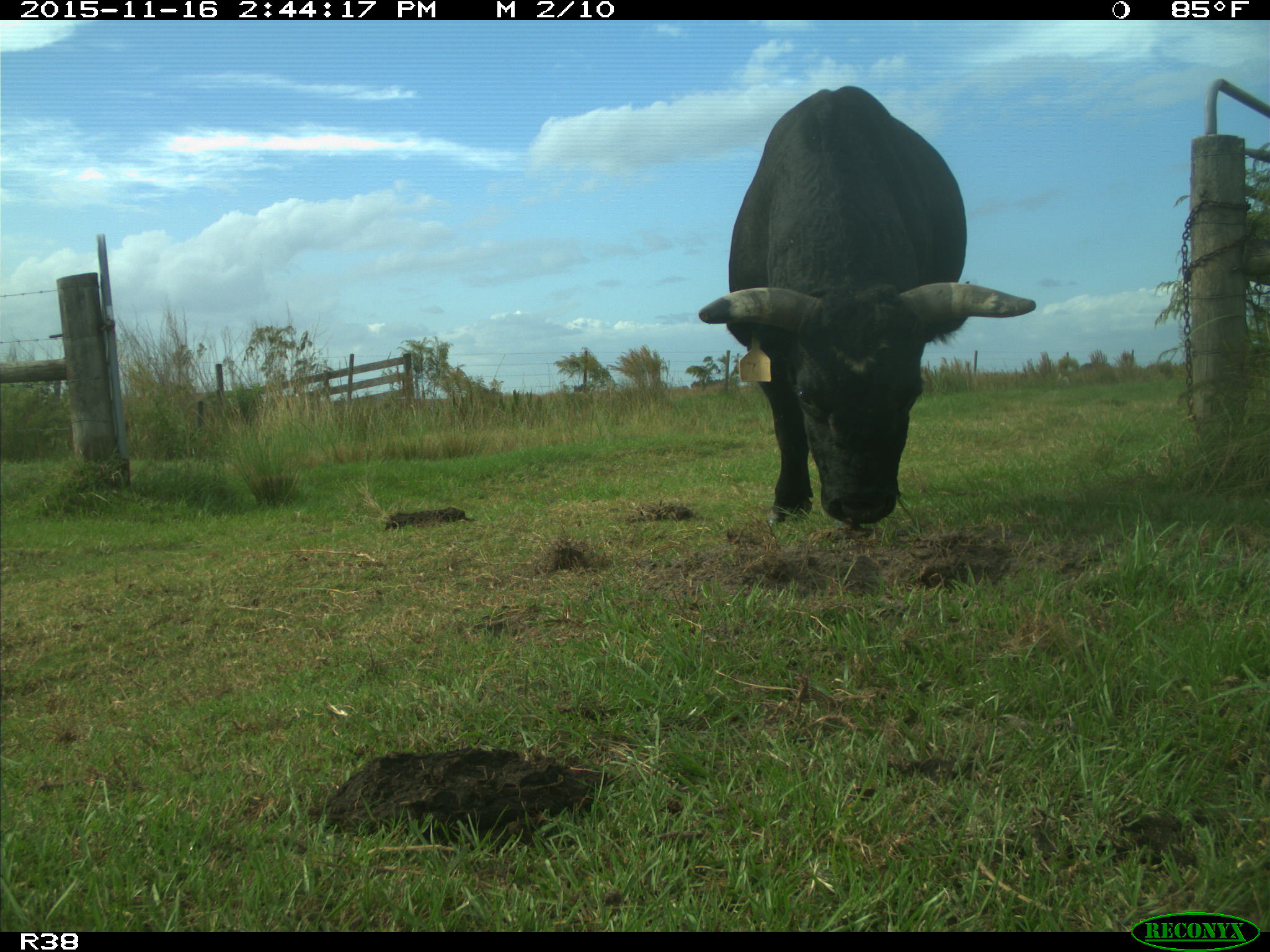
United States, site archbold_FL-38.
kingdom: Animalia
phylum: Chordata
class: Mammalia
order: Artiodactyla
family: Bovidae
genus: Bos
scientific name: Bos taurus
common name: domestic cow